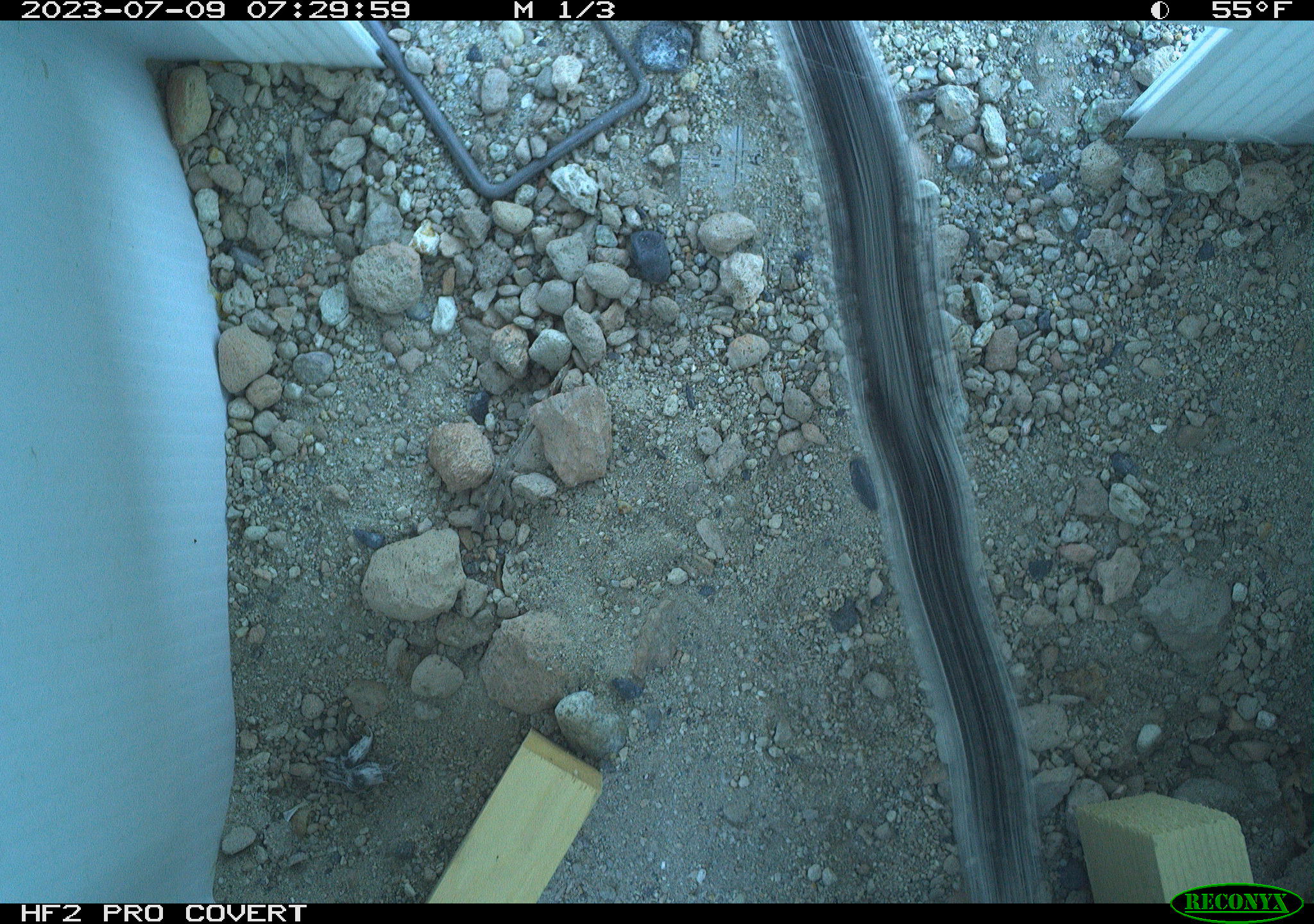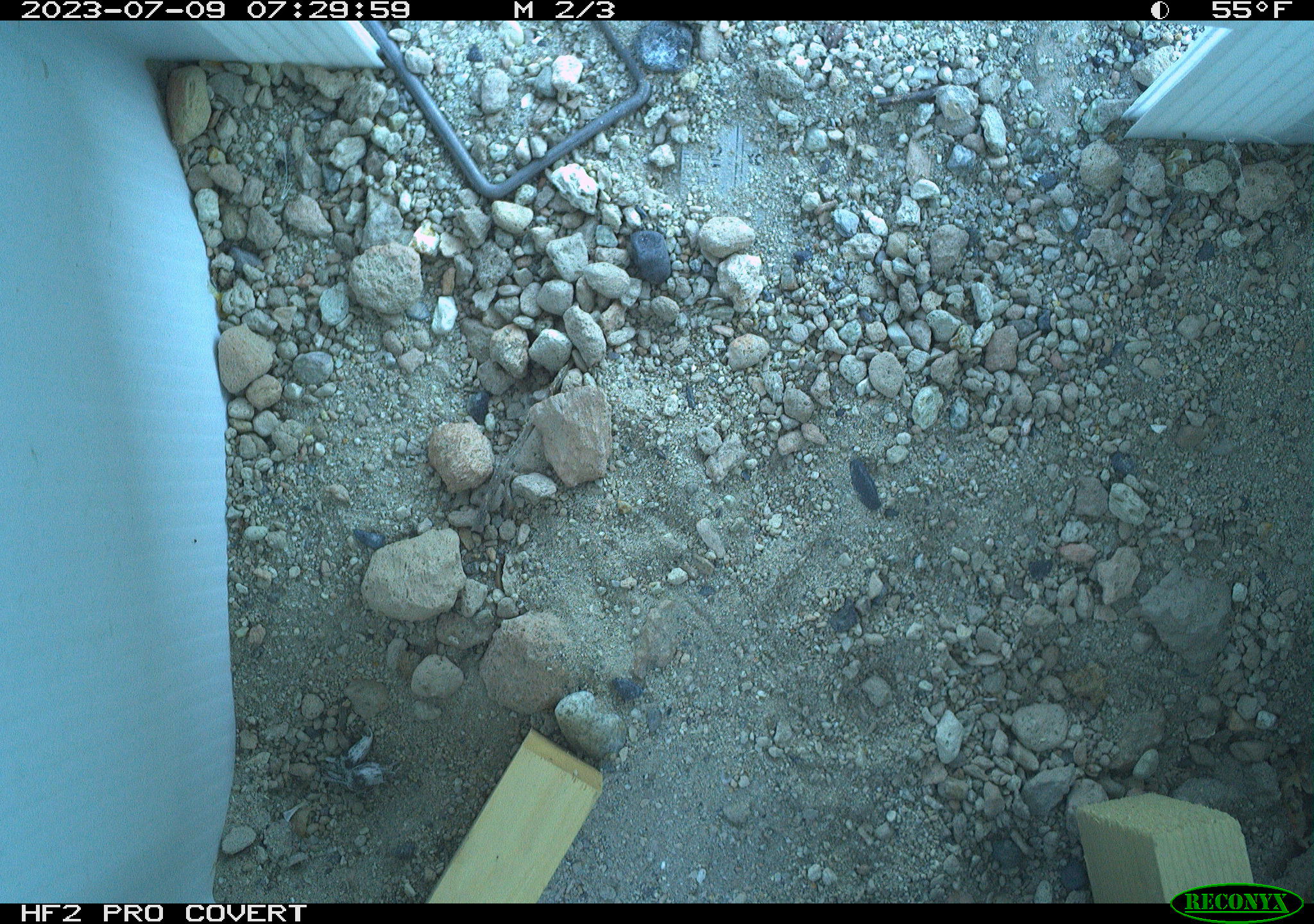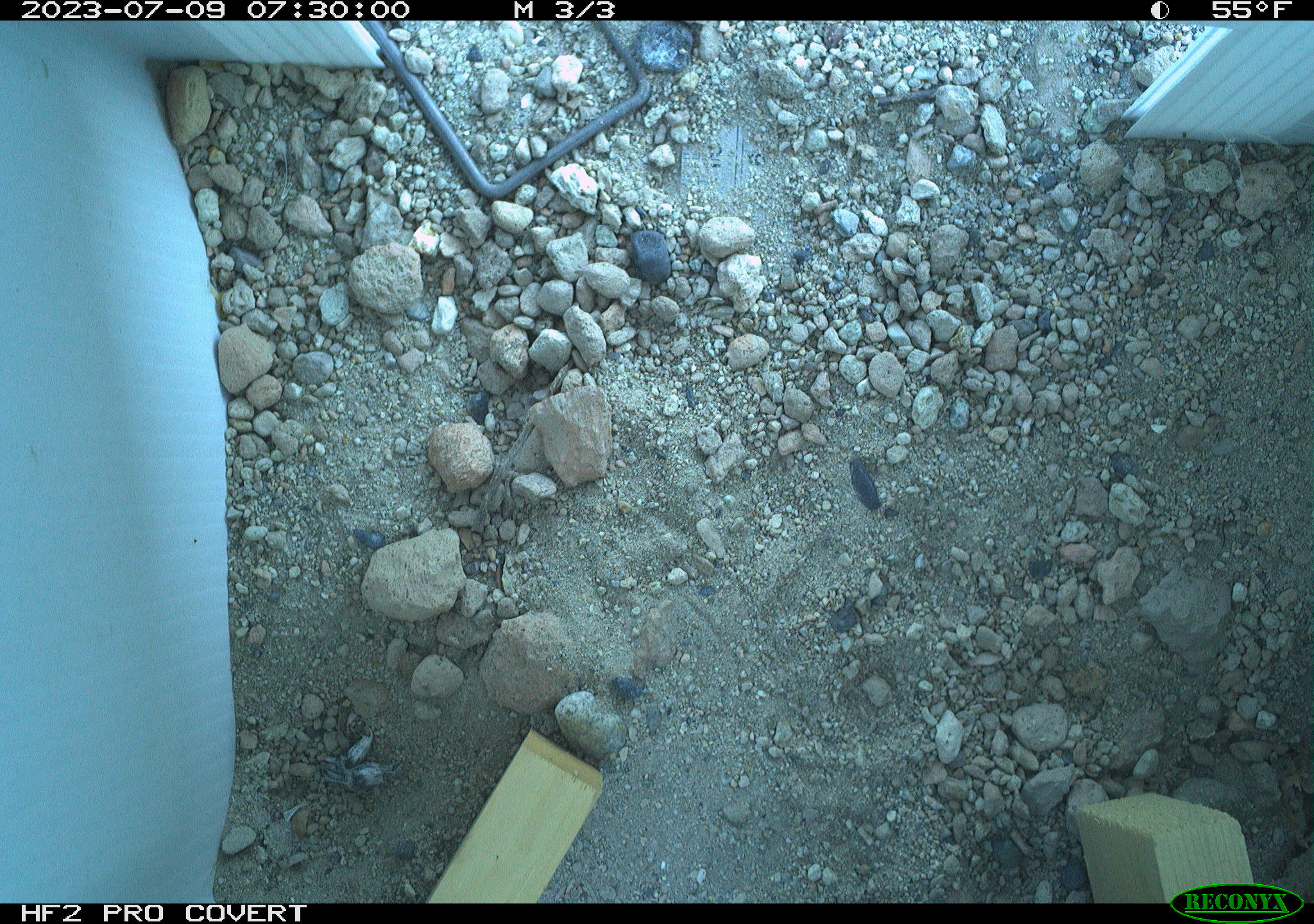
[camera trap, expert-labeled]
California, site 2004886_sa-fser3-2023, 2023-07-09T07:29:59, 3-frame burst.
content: unidentified animal